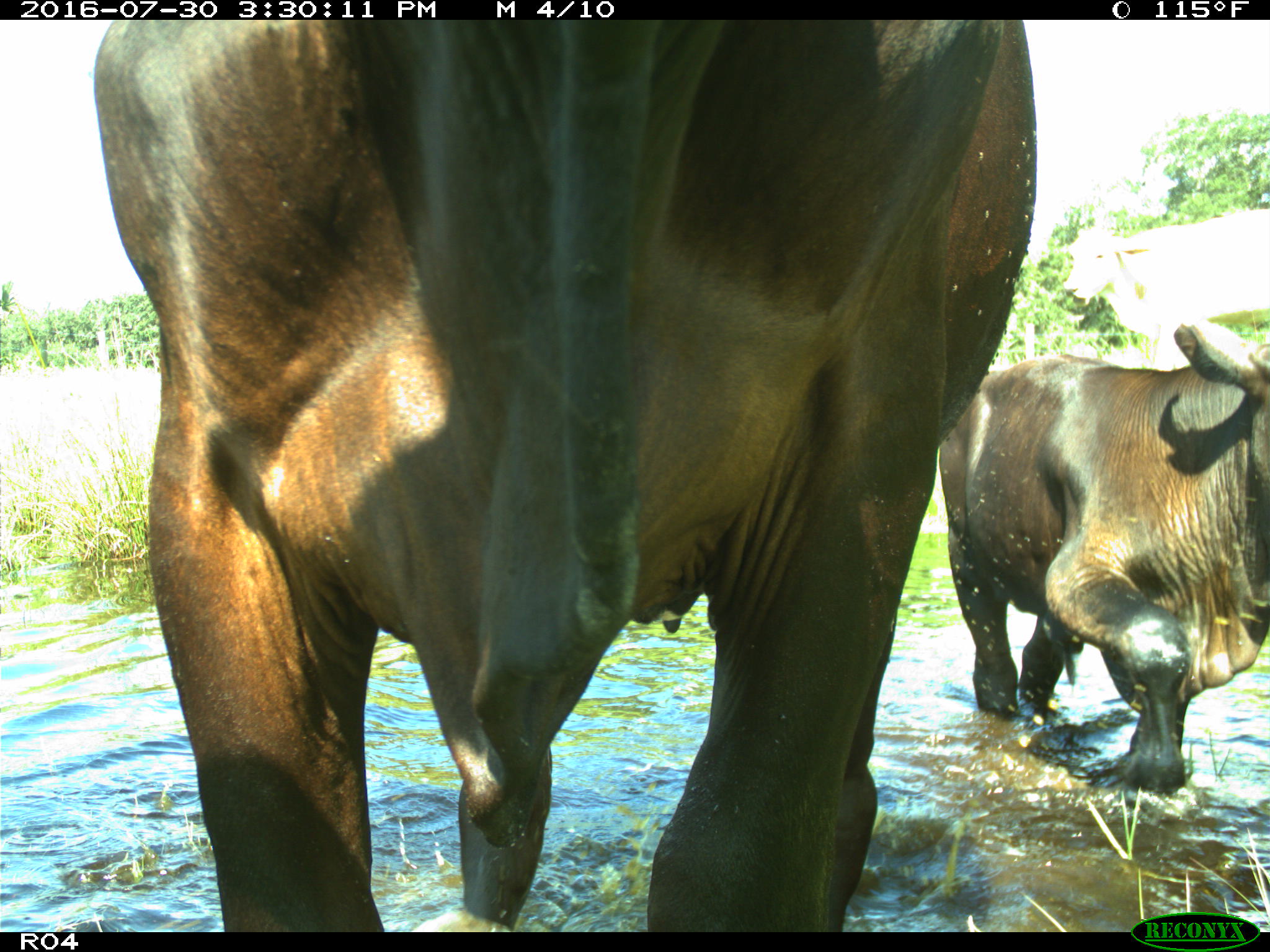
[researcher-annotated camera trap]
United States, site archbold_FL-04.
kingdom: Animalia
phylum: Chordata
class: Mammalia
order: Artiodactyla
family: Bovidae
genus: Bos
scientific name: Bos taurus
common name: domestic cow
Bos taurus (domestic cow).